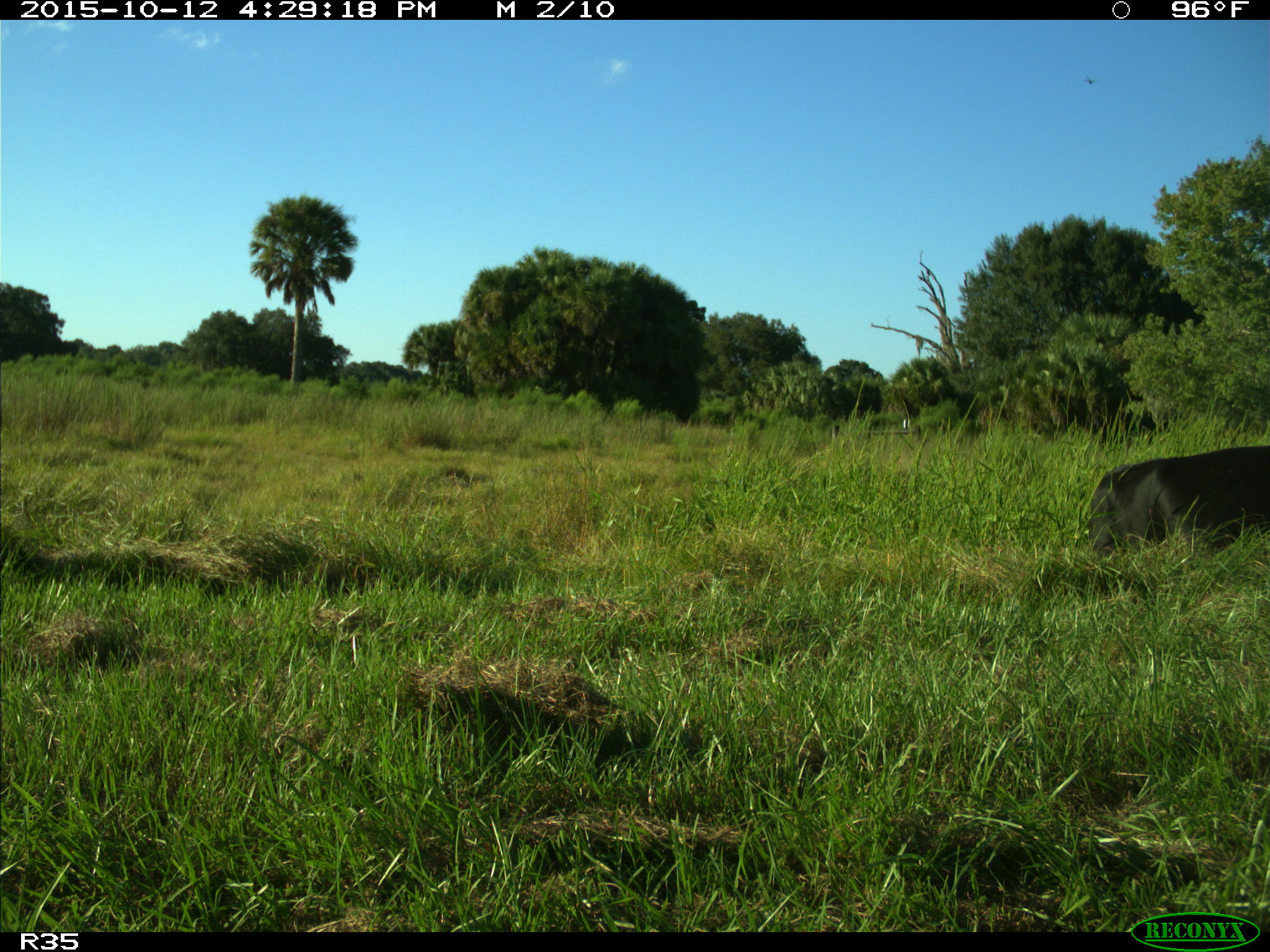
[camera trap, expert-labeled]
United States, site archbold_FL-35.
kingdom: Animalia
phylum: Chordata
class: Mammalia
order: Artiodactyla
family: Bovidae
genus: Bos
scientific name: Bos taurus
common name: domestic cow